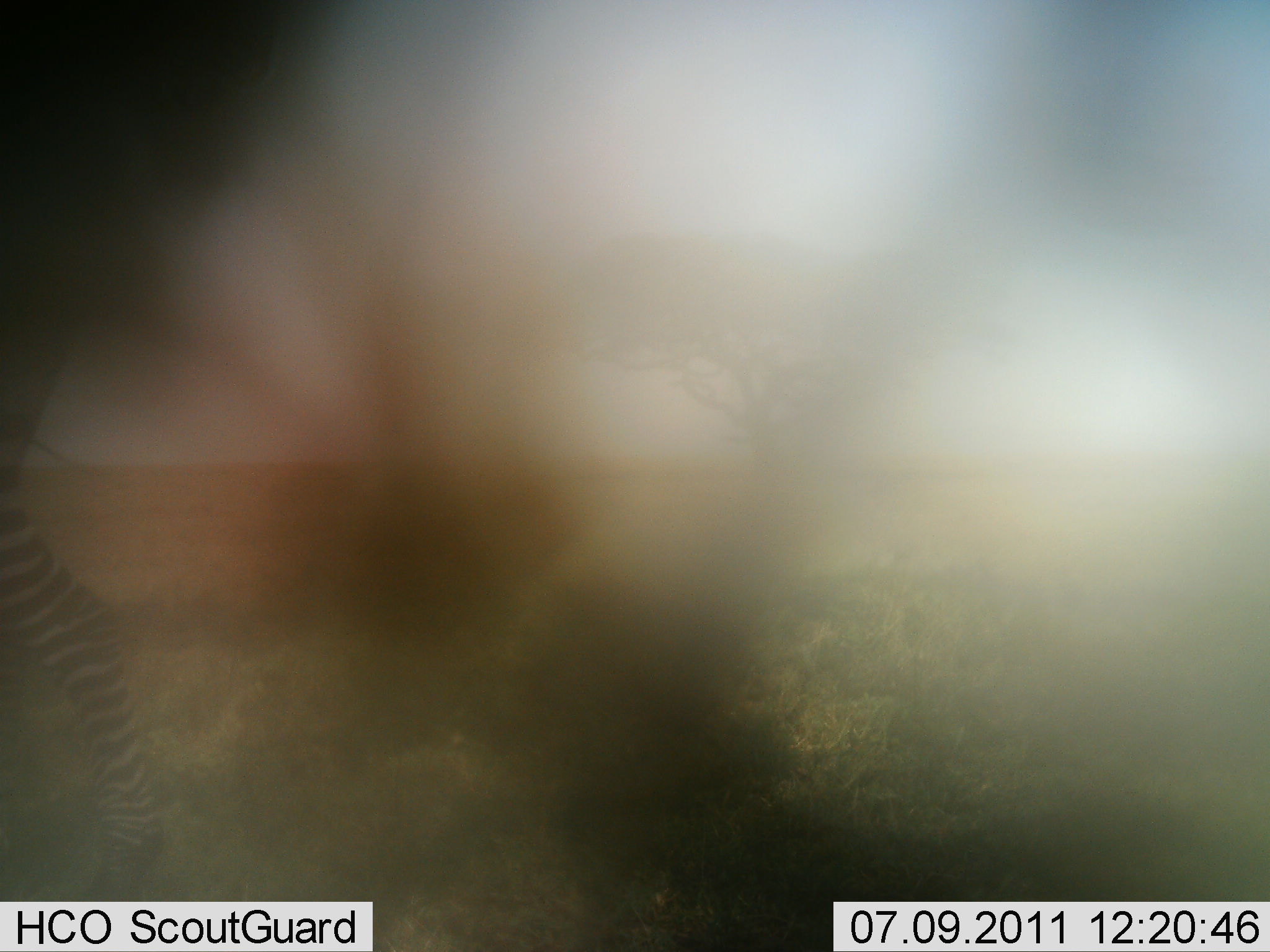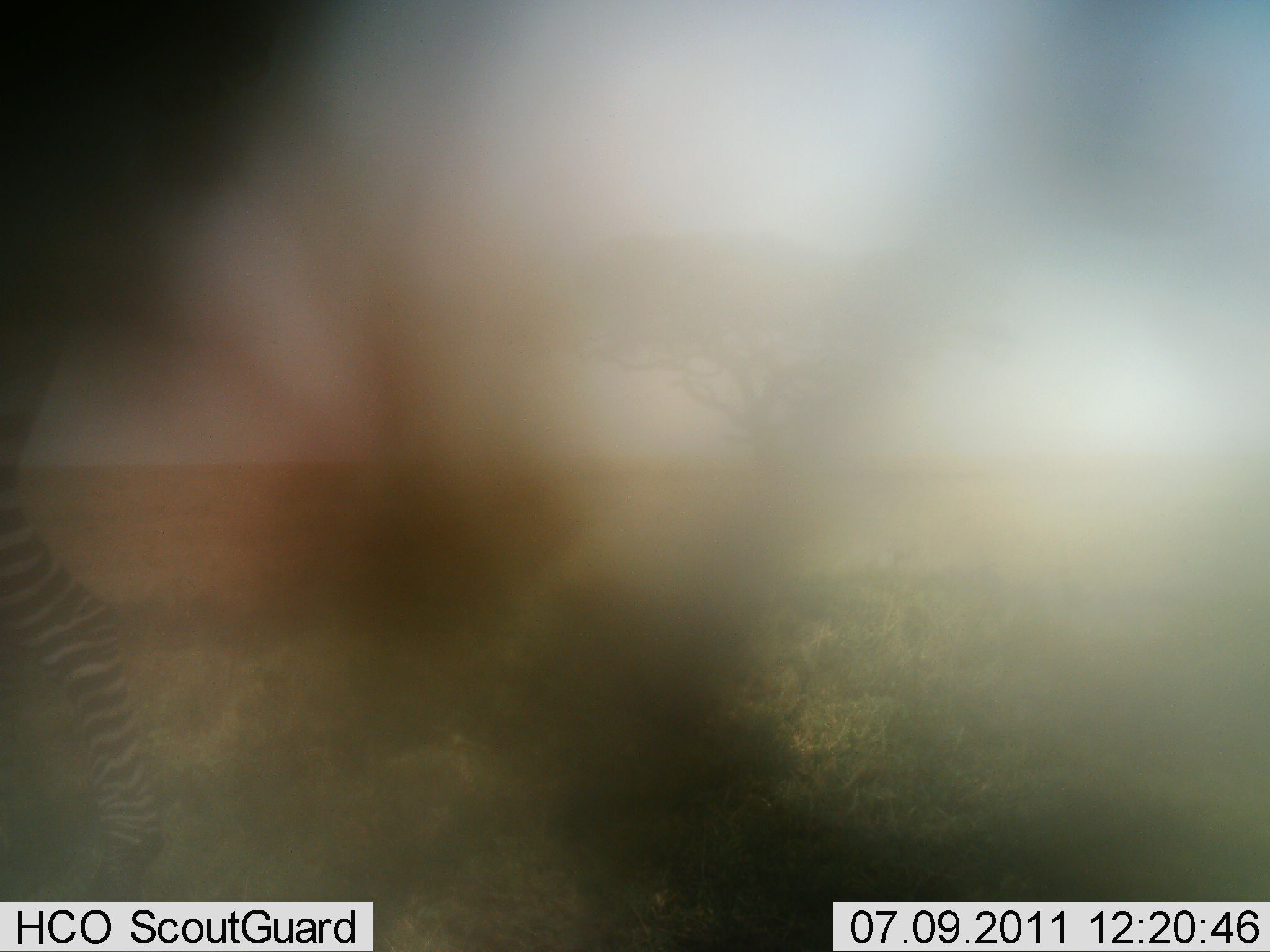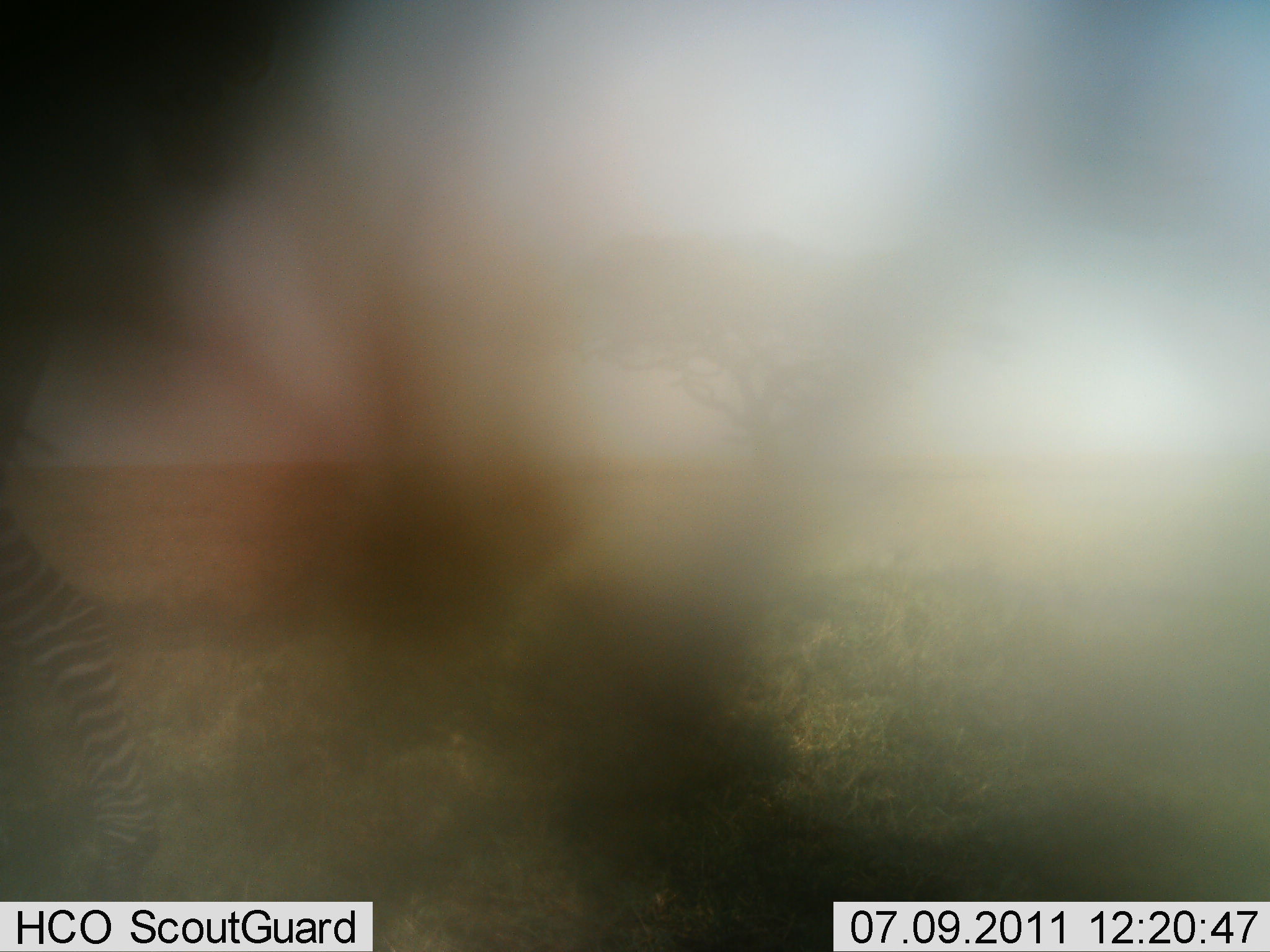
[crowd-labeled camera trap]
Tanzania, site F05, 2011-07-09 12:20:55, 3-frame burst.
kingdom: Animalia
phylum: Chordata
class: Mammalia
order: Perissodactyla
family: Equidae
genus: Equus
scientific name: Equus quagga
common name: plains zebra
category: zebra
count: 1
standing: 82%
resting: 0%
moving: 18%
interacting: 0%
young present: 0%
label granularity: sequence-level